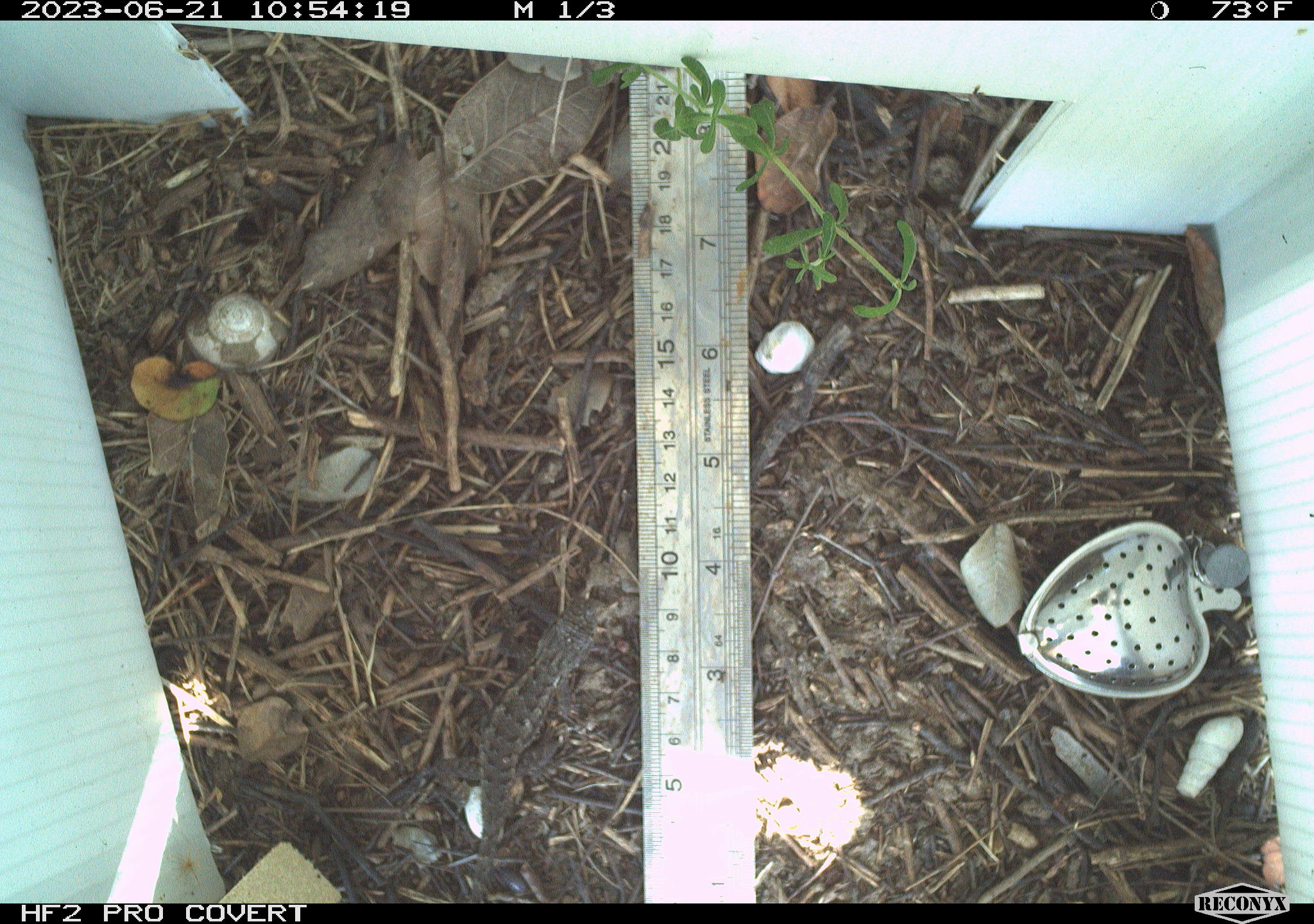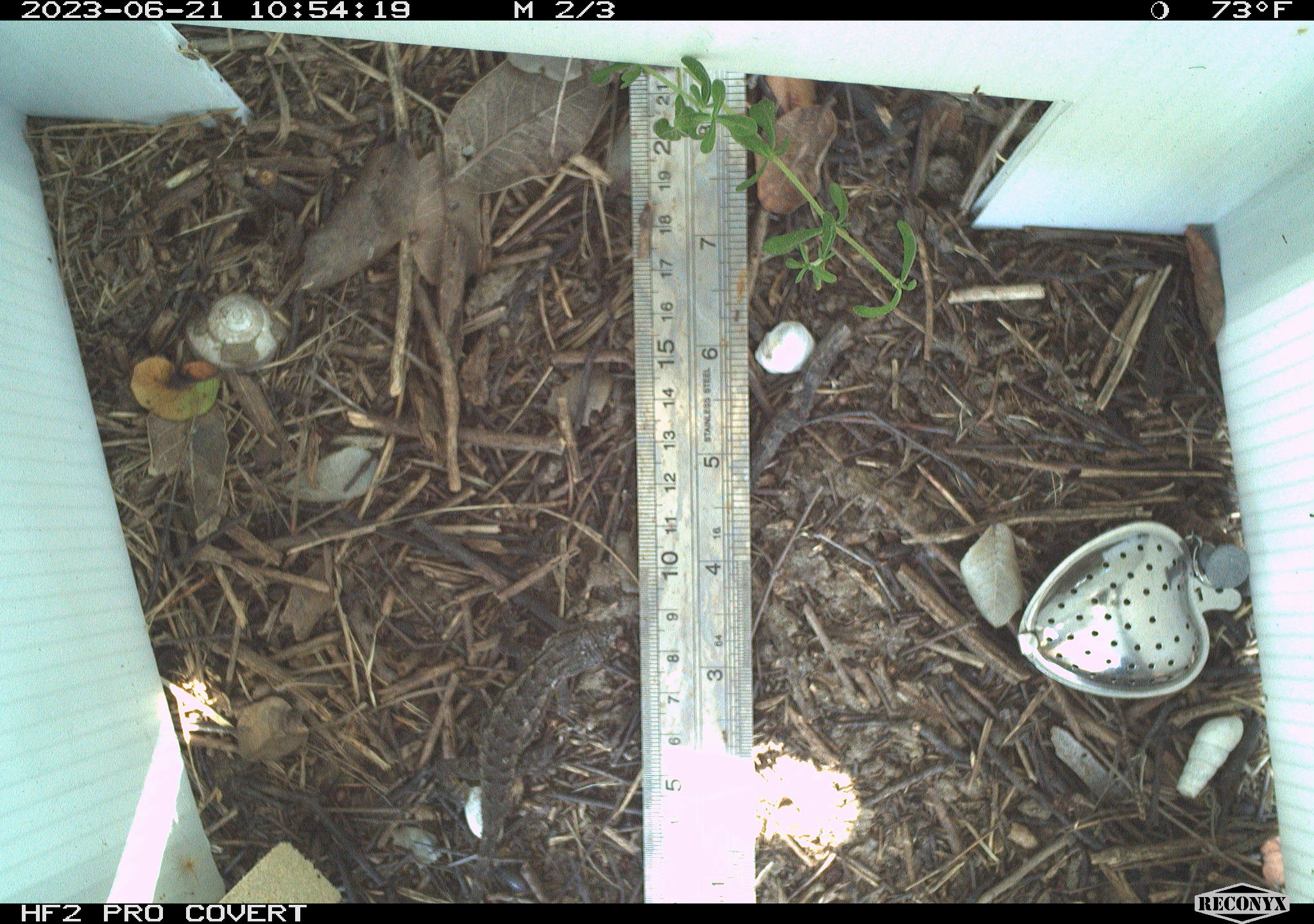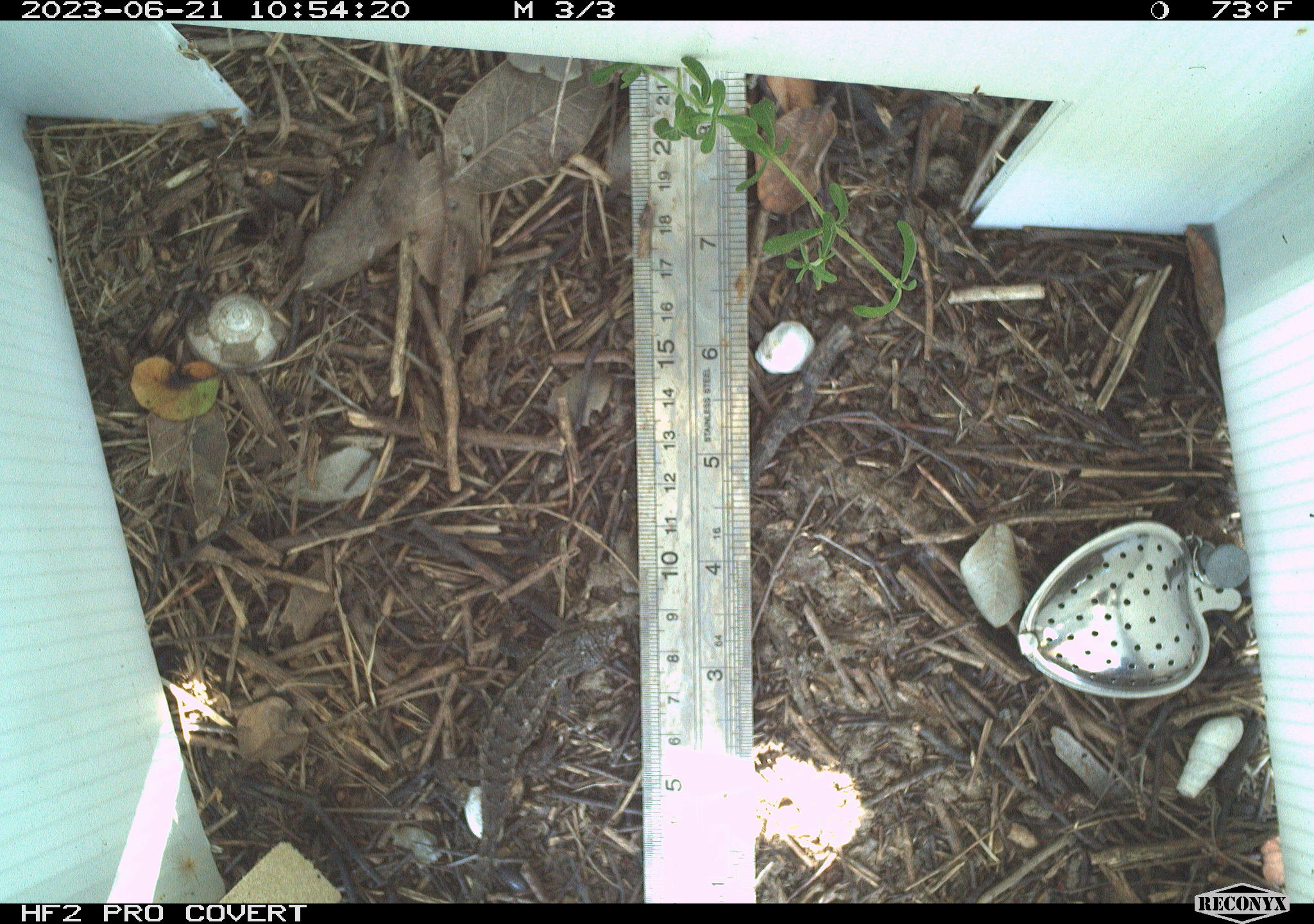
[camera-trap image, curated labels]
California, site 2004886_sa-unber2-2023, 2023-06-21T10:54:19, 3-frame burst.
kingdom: Animalia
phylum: Chordata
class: Reptilia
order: Squamata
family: Phrynosomatidae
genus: Sceloporus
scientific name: Sceloporus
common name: spiny lizards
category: sceloporus species